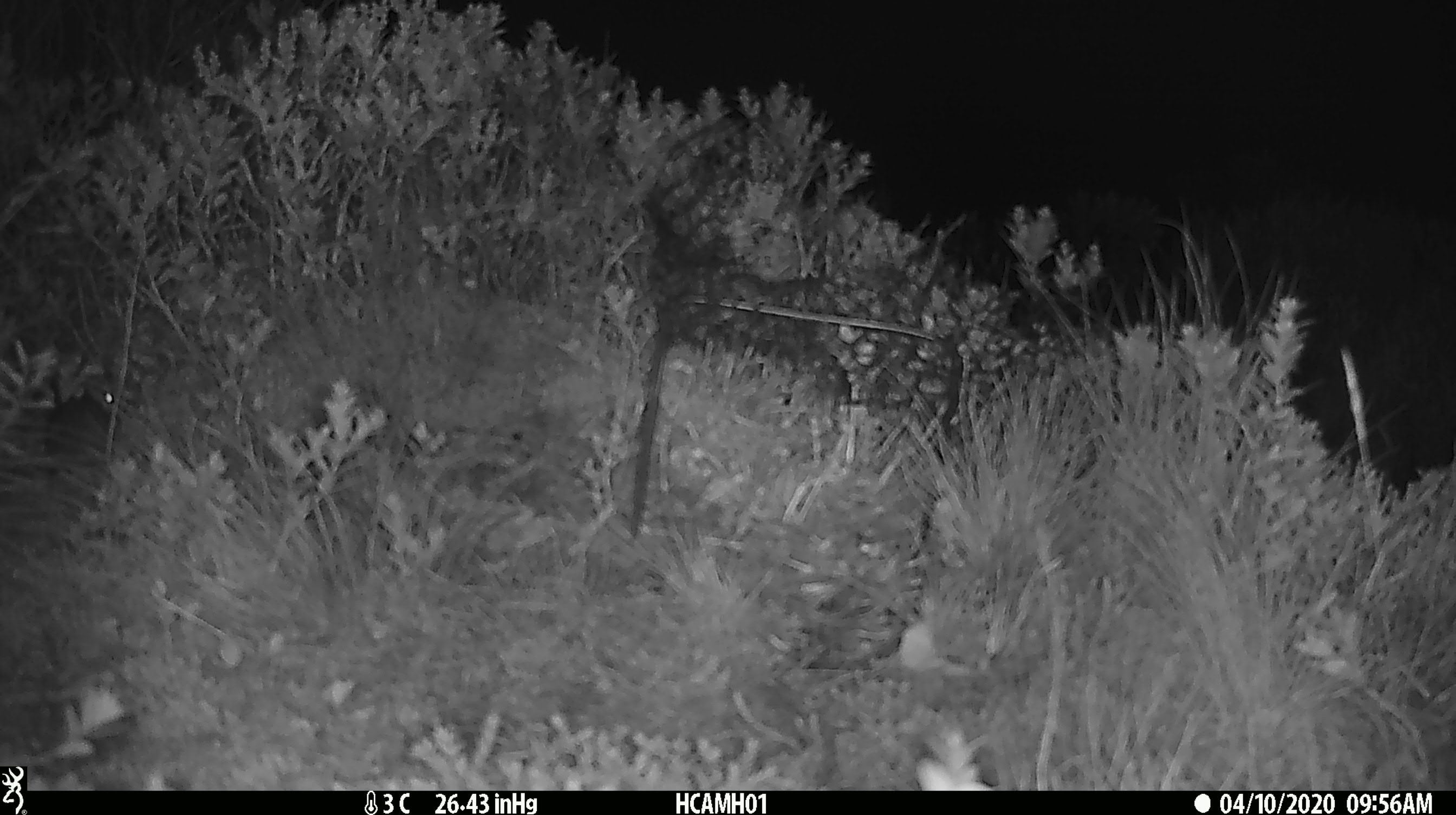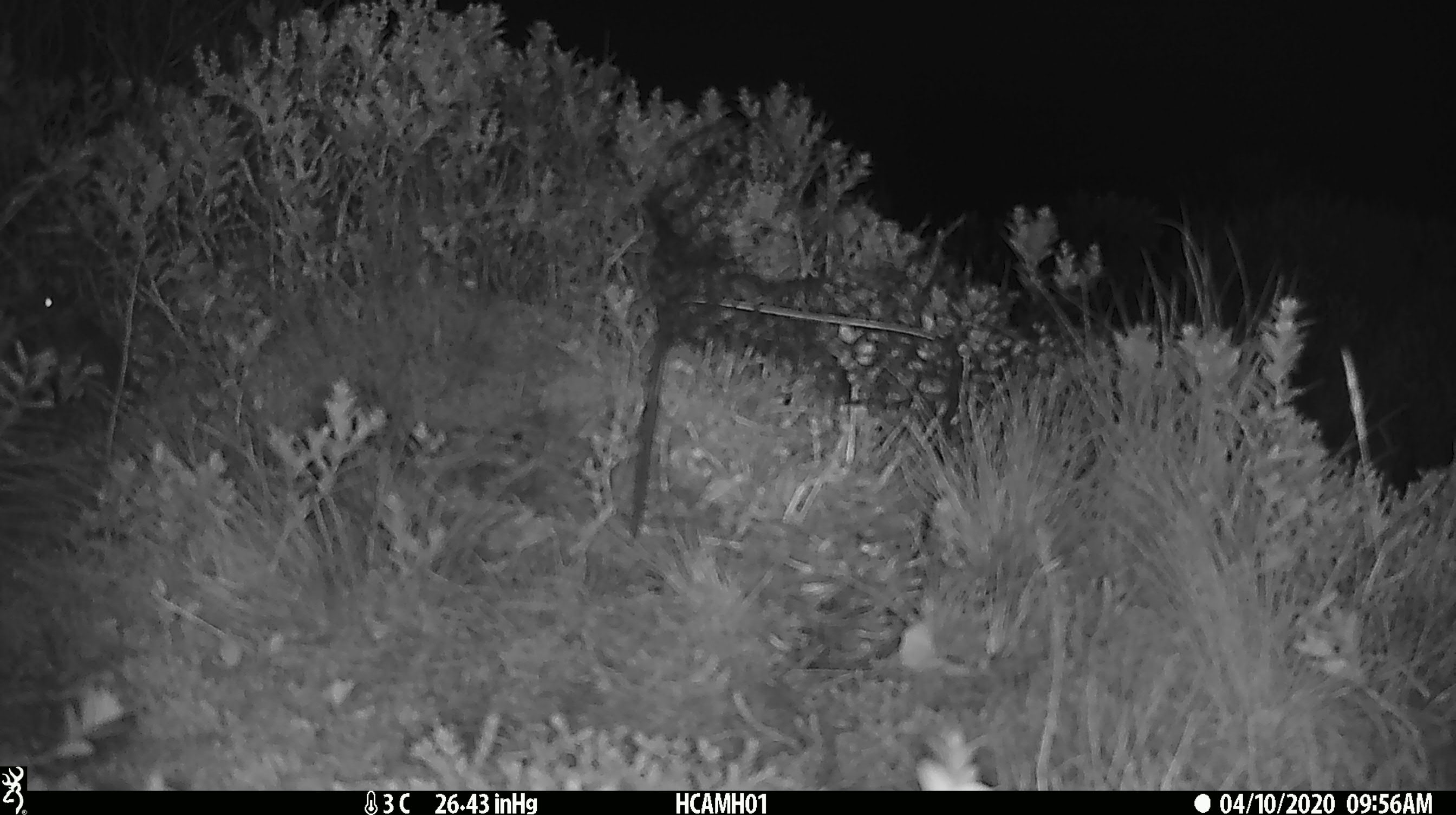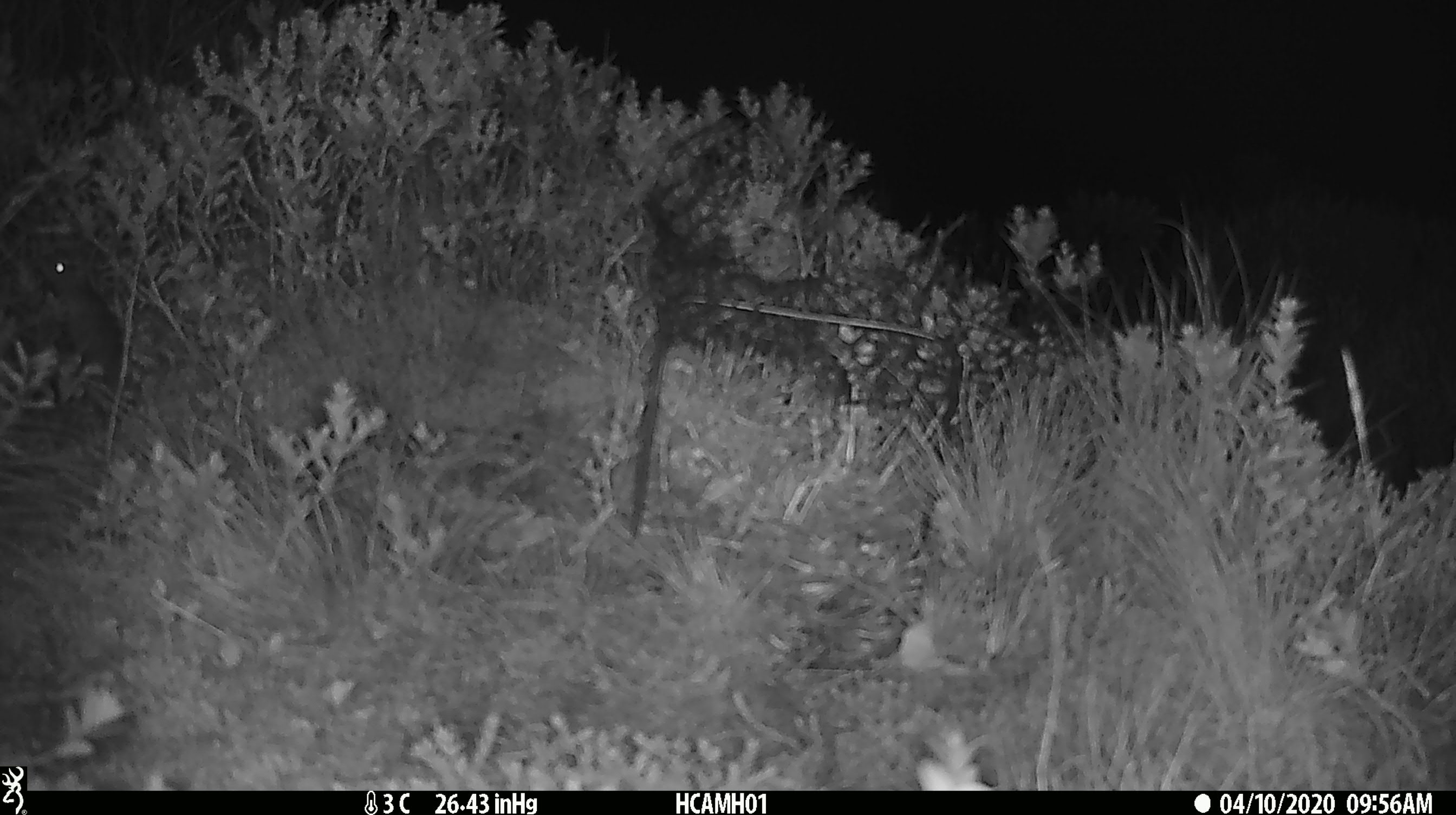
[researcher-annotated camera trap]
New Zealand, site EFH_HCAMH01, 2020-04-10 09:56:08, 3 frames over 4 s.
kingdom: Animalia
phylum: Chordata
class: Mammalia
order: Rodentia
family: Muridae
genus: Mus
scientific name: Mus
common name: mouse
Mouse (Mus).